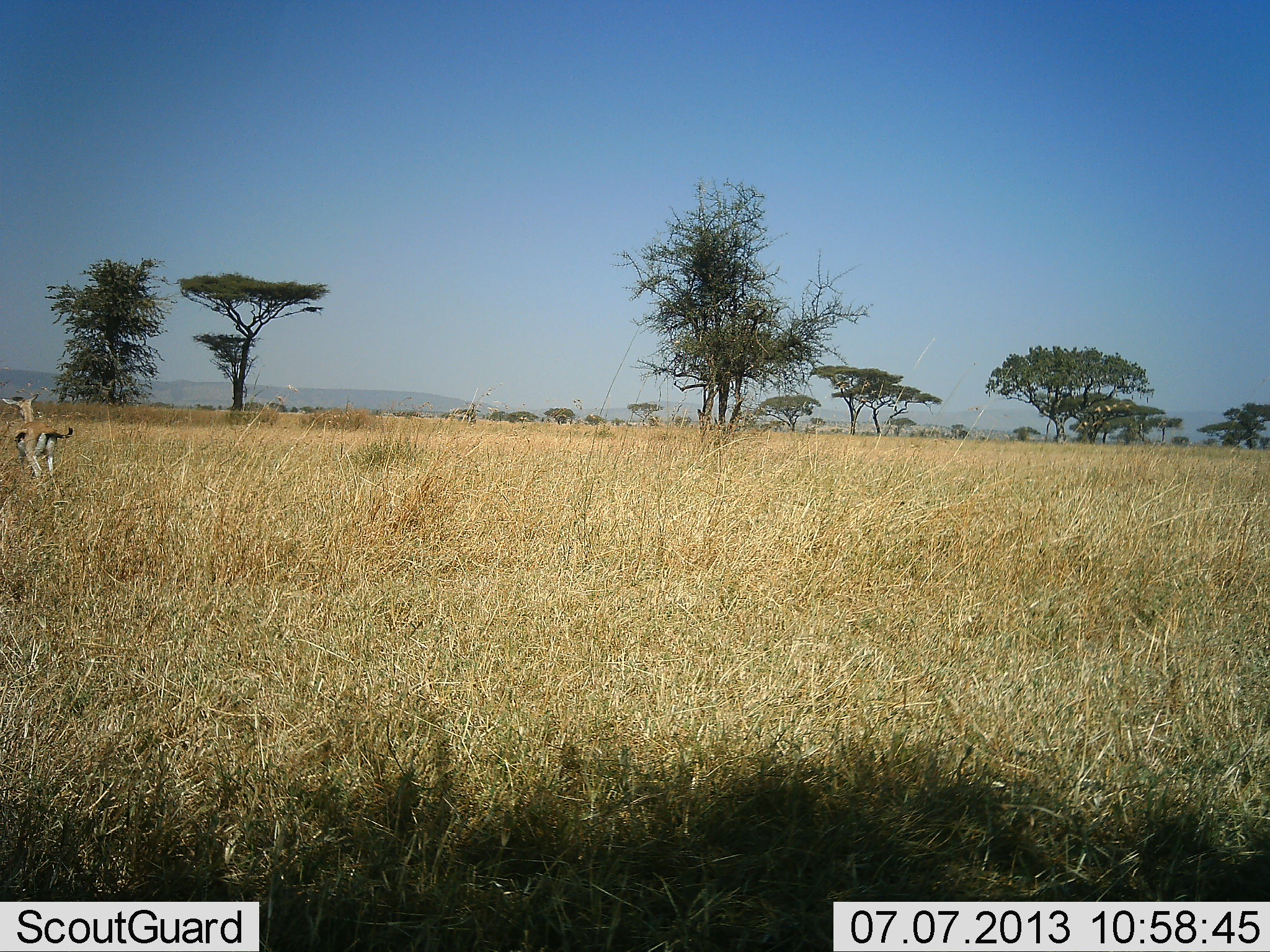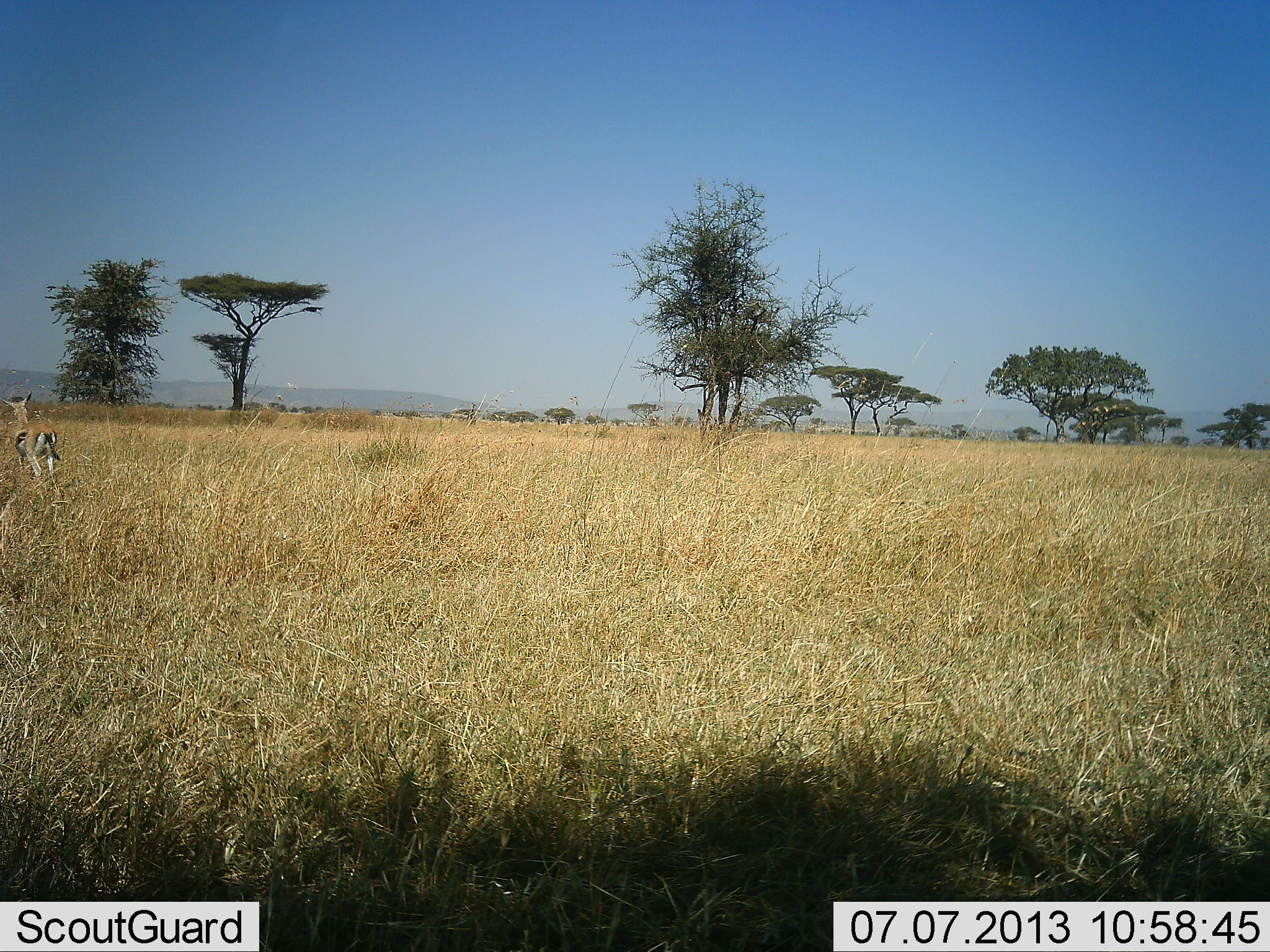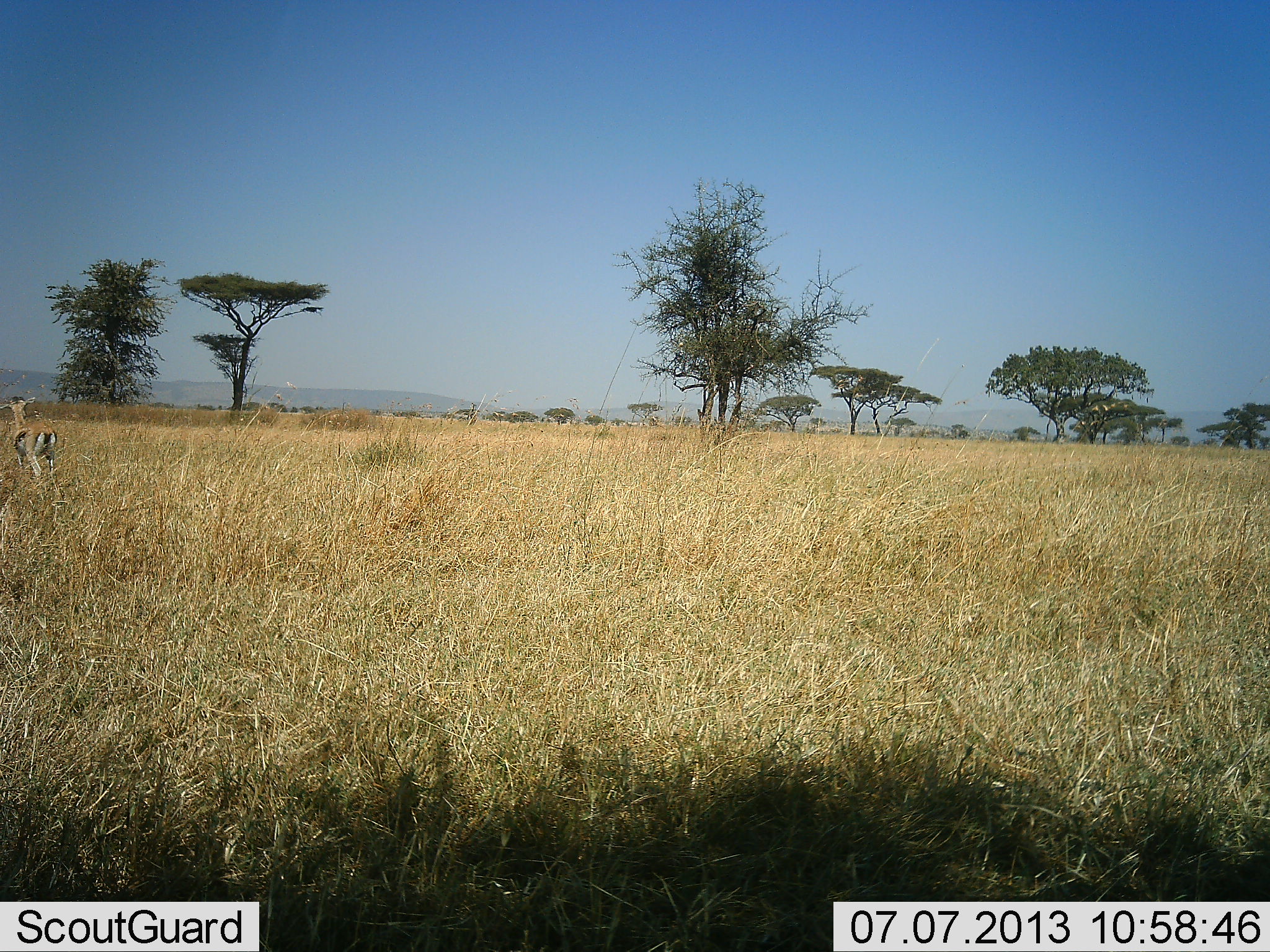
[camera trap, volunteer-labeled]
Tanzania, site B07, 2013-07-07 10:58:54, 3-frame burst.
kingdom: Animalia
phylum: Chordata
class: Mammalia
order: Artiodactyla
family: Bovidae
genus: Eudorcas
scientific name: Eudorcas thomsonii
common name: thomson's gazelle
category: gazellethomsons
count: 1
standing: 89%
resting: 0%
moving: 16%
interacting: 0%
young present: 0%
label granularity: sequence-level